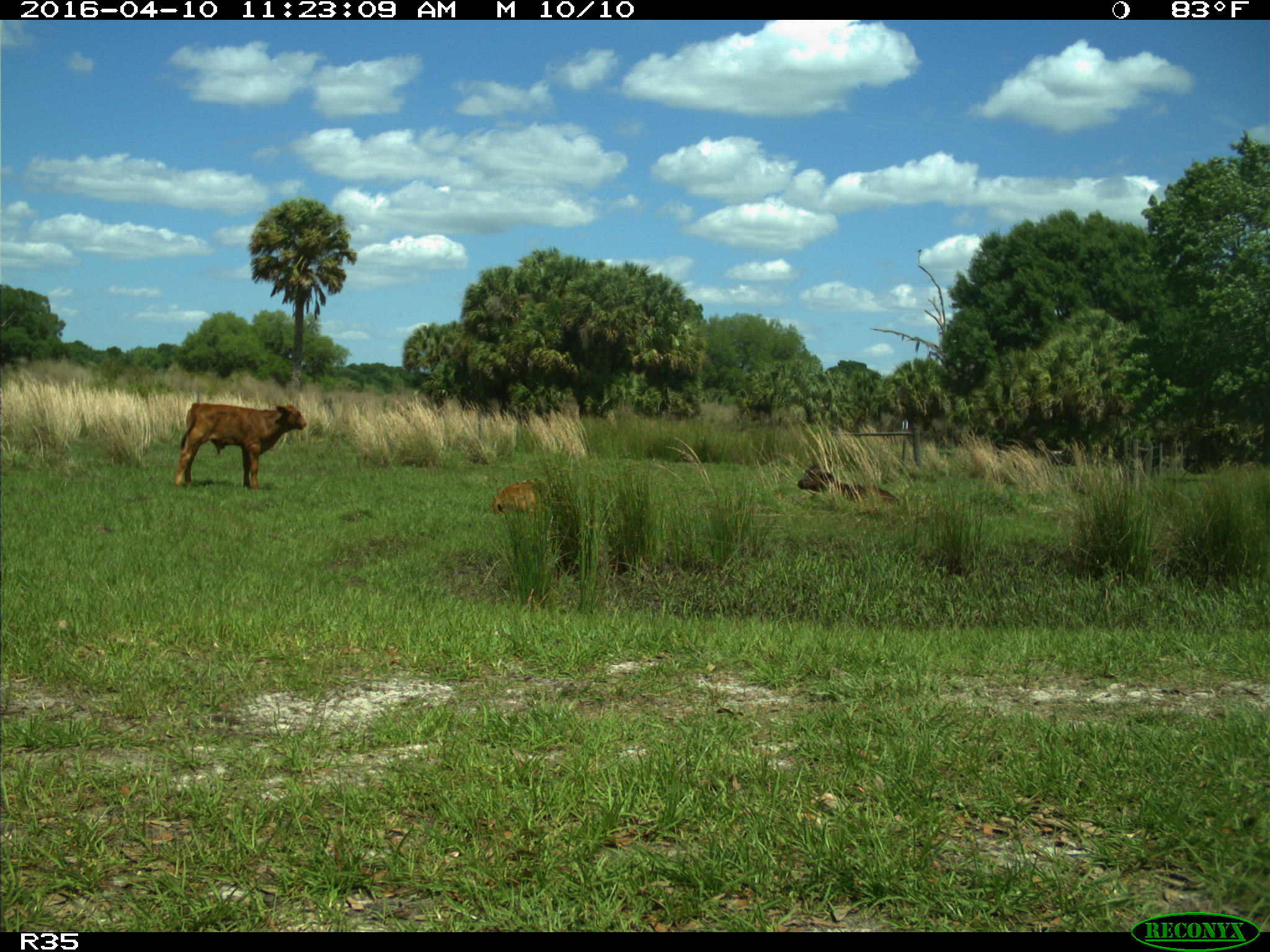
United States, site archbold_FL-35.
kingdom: Animalia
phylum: Chordata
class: Mammalia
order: Artiodactyla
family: Bovidae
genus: Bos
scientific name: Bos taurus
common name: domestic cow